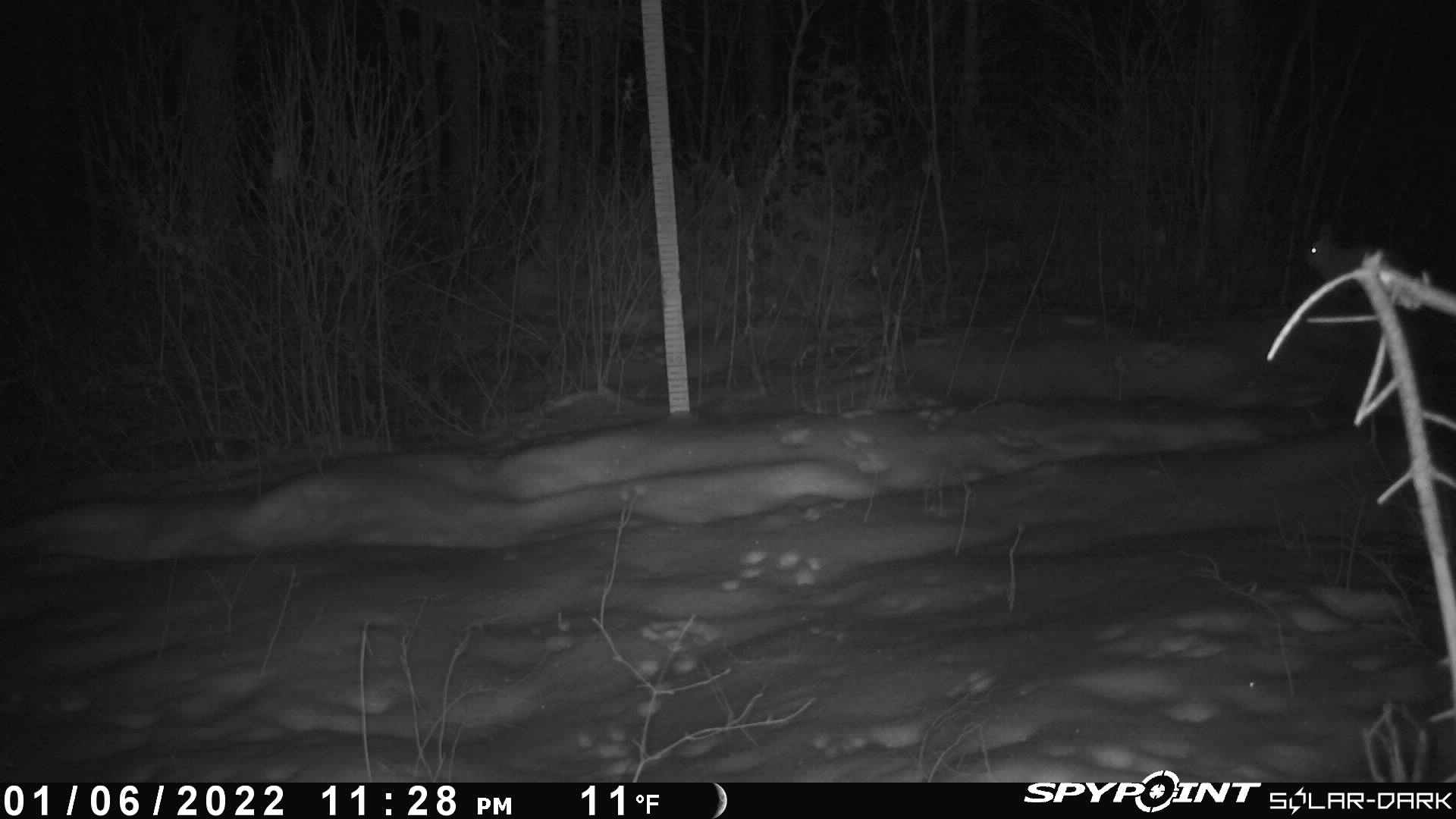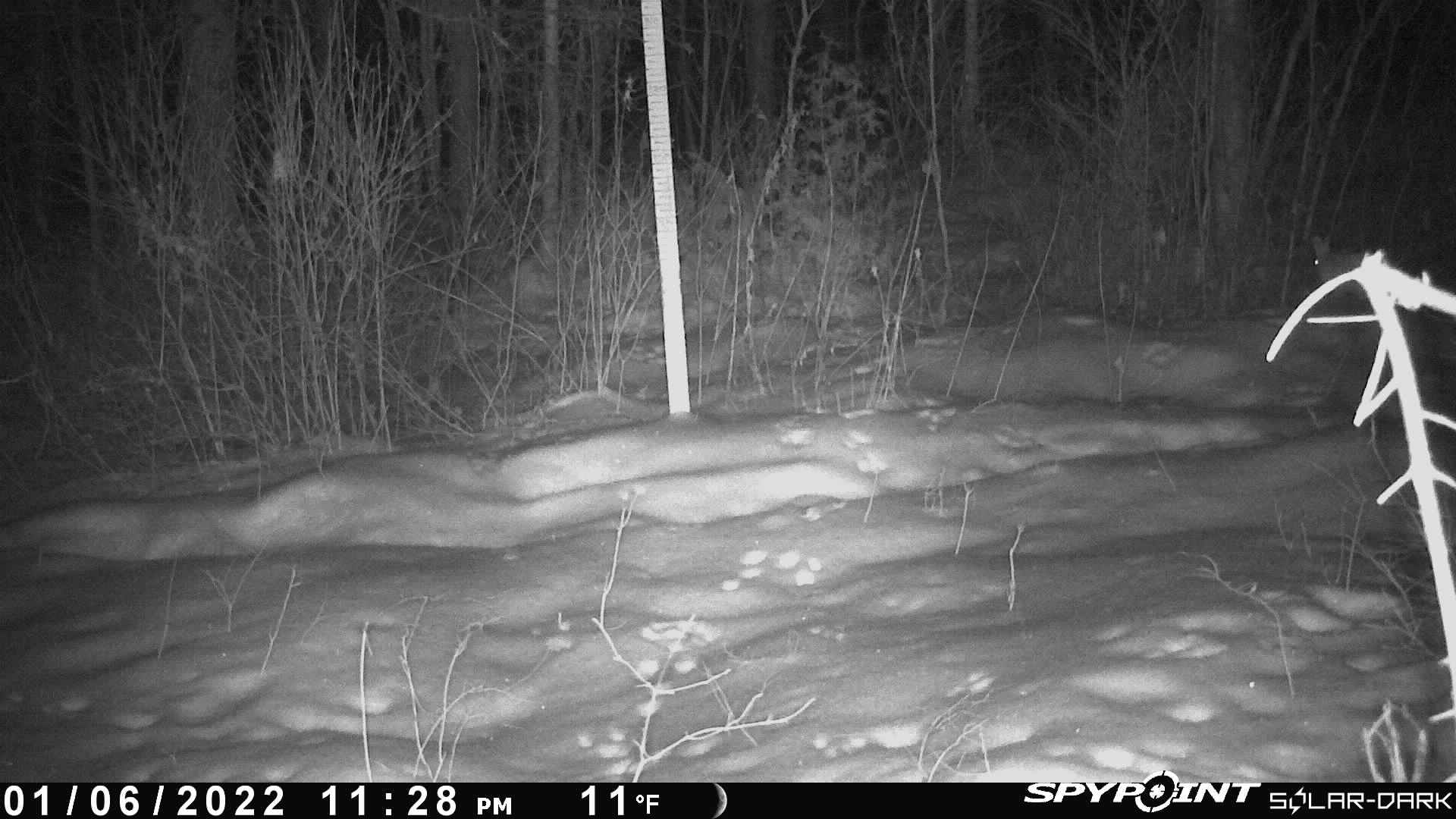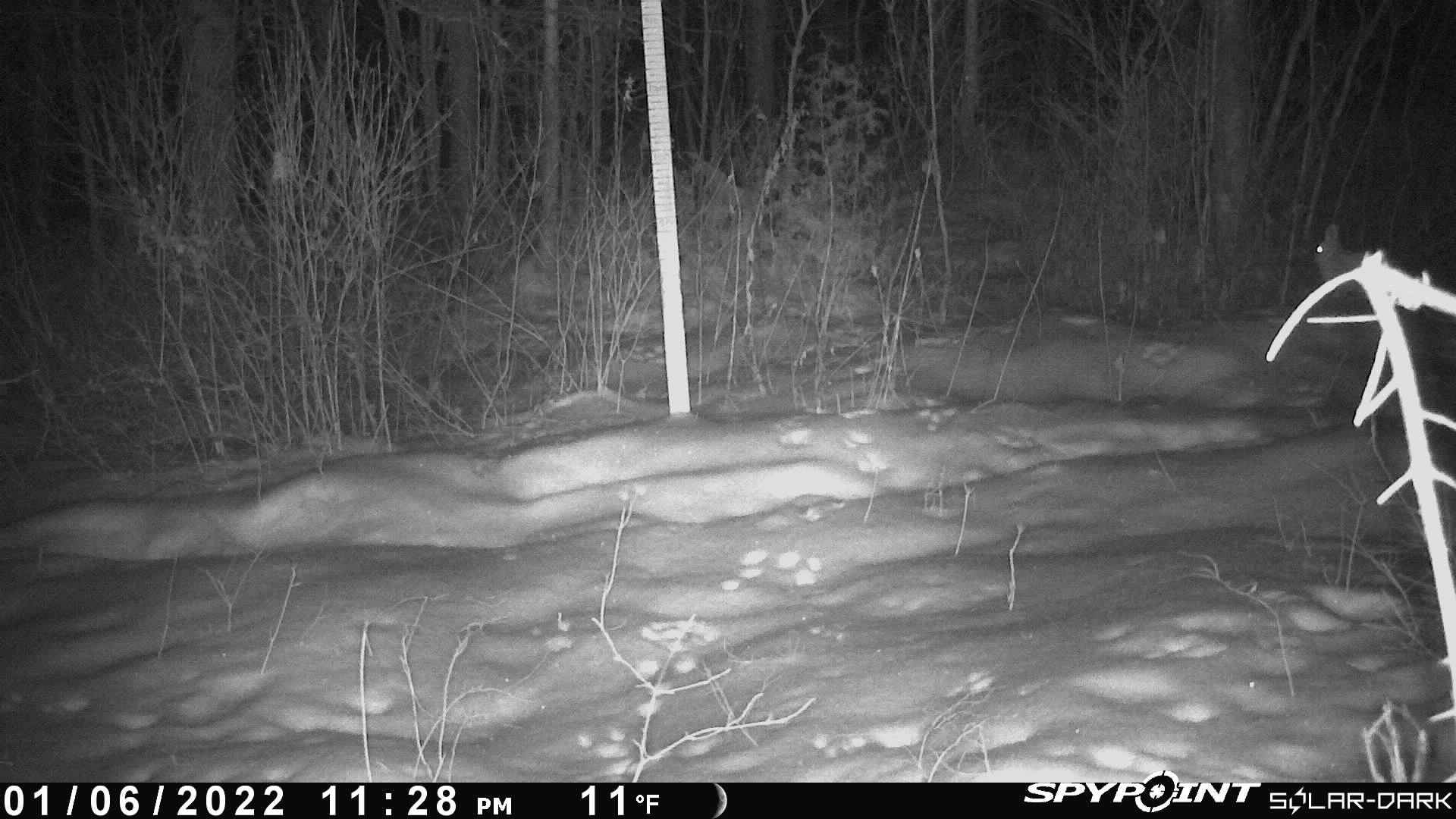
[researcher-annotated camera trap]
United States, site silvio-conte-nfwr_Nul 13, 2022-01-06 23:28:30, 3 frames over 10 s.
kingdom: Animalia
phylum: Chordata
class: Mammalia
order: Lagomorpha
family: Leporidae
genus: Lepus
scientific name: Lepus americanus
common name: snowshoe hare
Snowshoe hare (Lepus americanus).